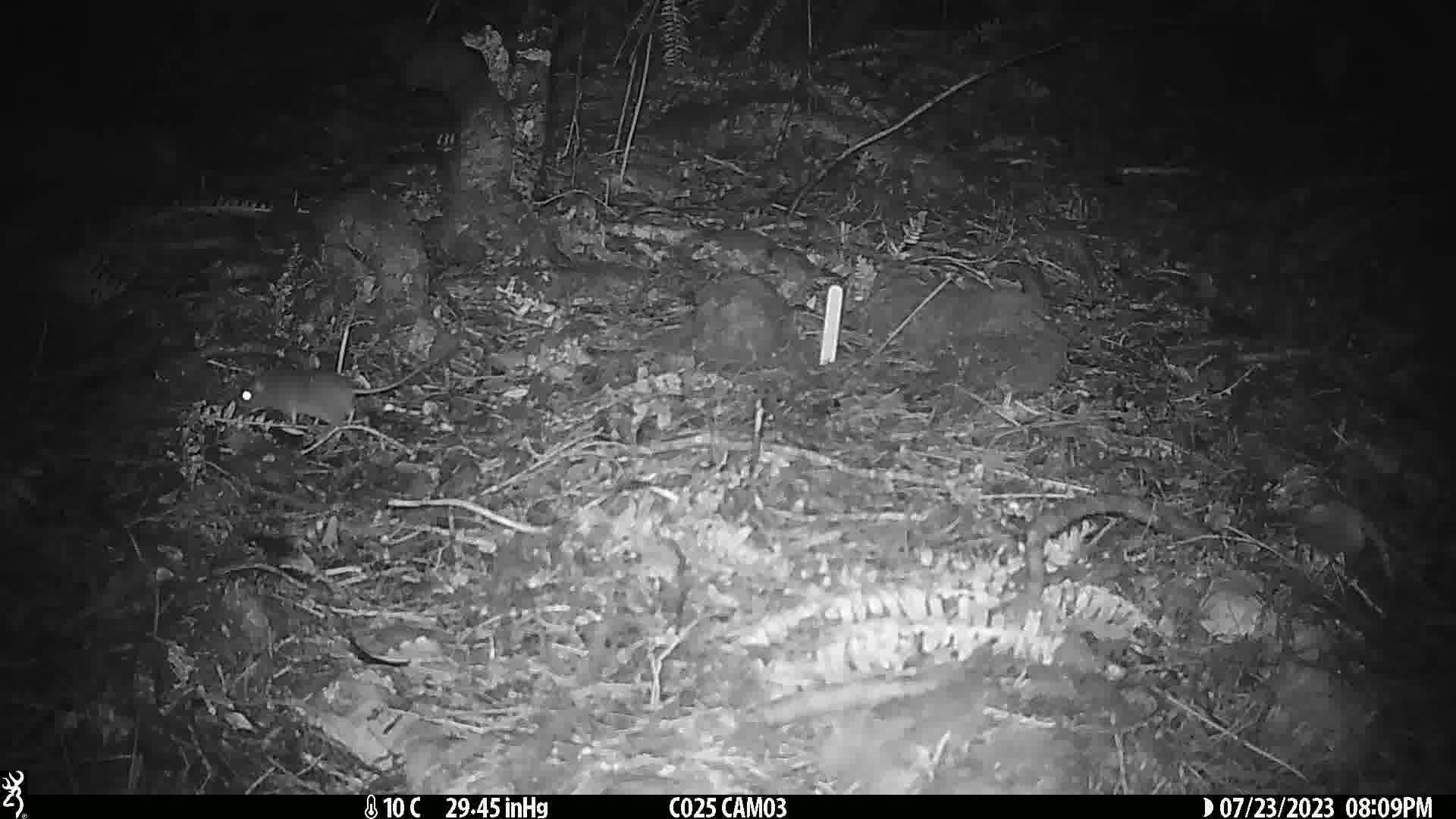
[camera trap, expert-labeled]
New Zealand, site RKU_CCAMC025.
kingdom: Animalia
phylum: Chordata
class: Mammalia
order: Rodentia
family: Muridae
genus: Rattus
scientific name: Rattus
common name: rat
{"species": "rat (Rattus)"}